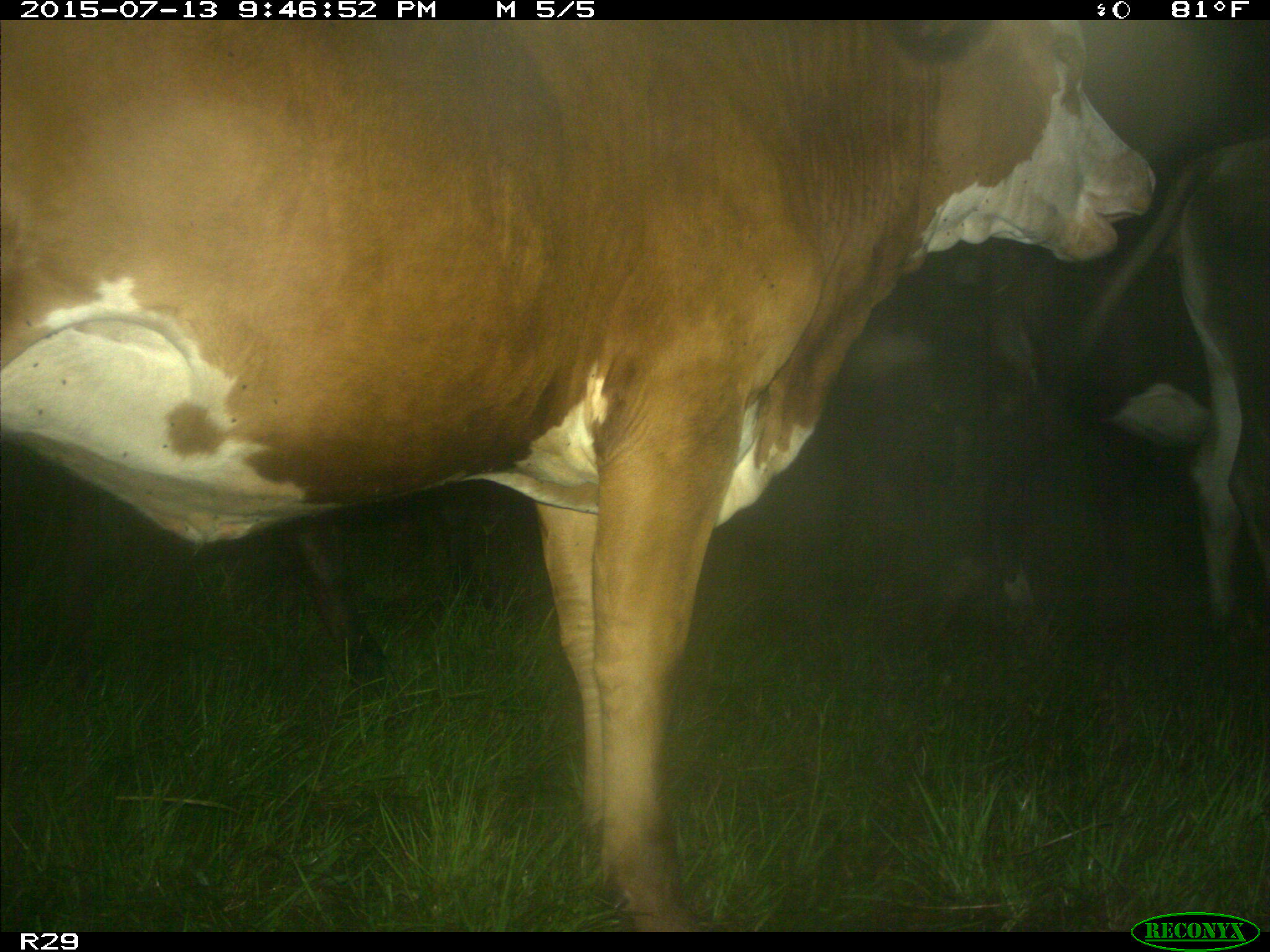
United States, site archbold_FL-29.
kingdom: Animalia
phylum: Chordata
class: Mammalia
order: Artiodactyla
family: Bovidae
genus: Bos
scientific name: Bos taurus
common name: domestic cow